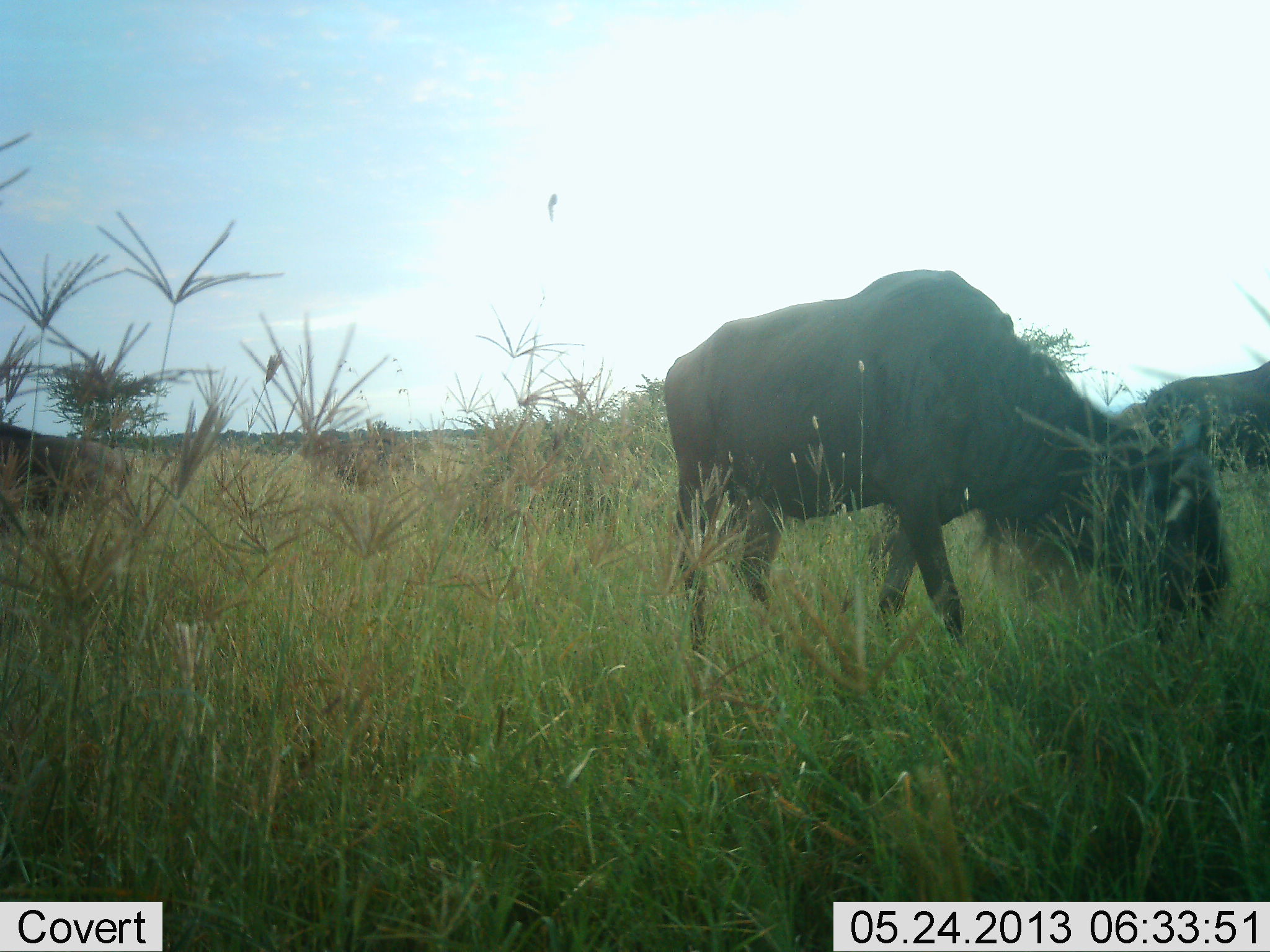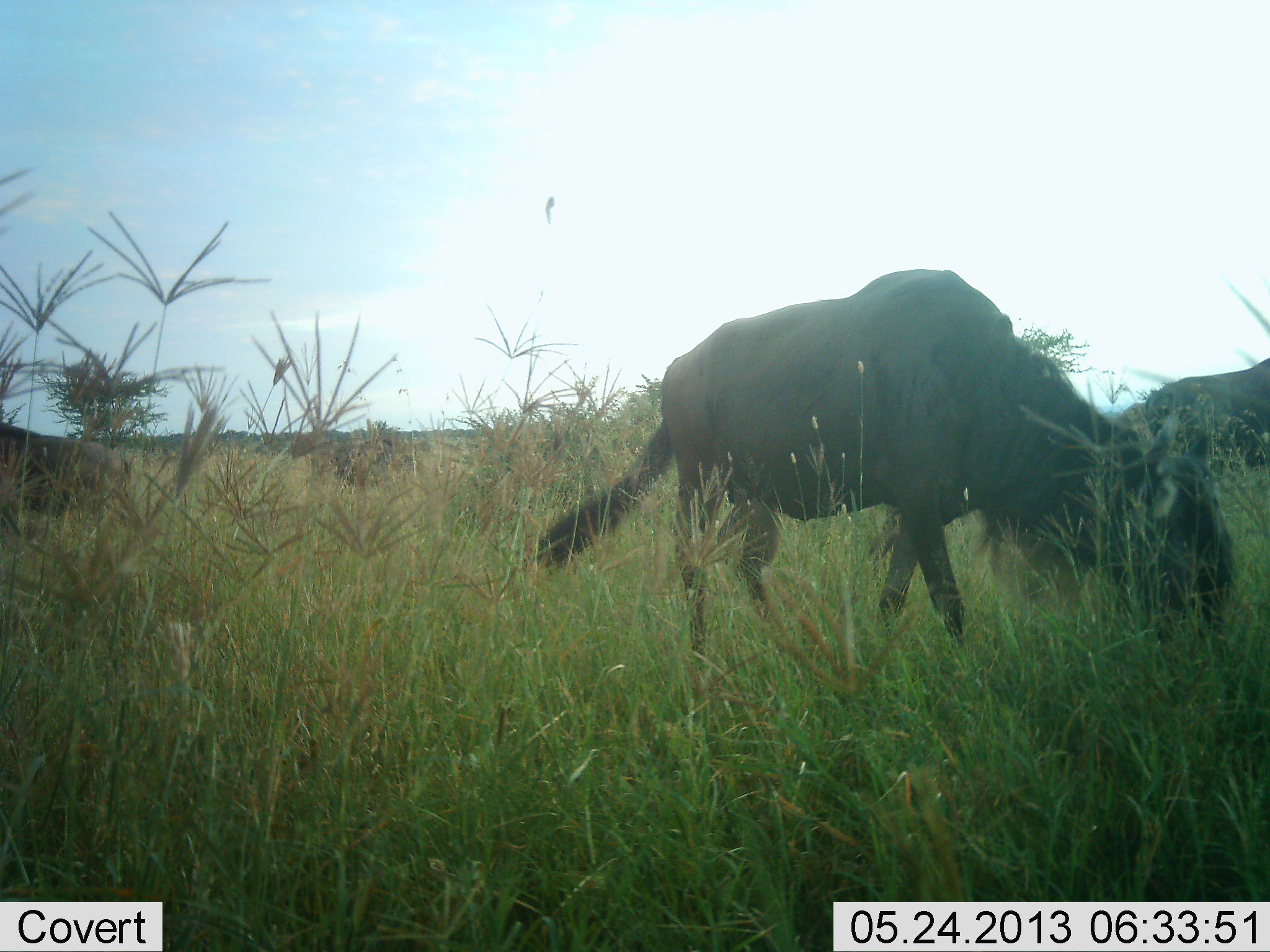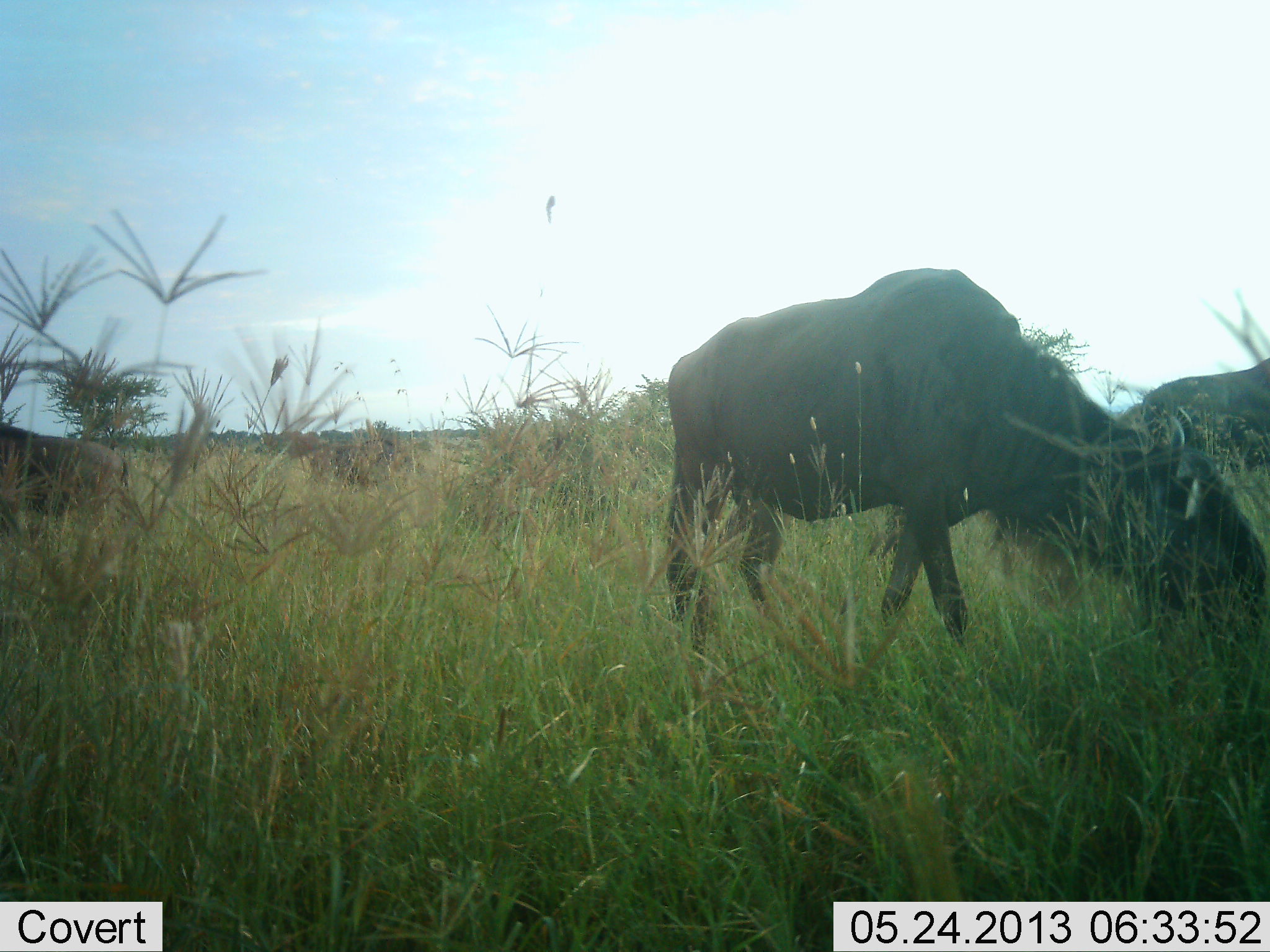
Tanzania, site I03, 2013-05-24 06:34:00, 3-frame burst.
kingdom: Animalia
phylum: Chordata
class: Mammalia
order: Artiodactyla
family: Bovidae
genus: Connochaetes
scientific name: Connochaetes taurinus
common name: blue wildebeest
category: wildebeest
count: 3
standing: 26%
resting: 0%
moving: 9%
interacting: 0%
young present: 0%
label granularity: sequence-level